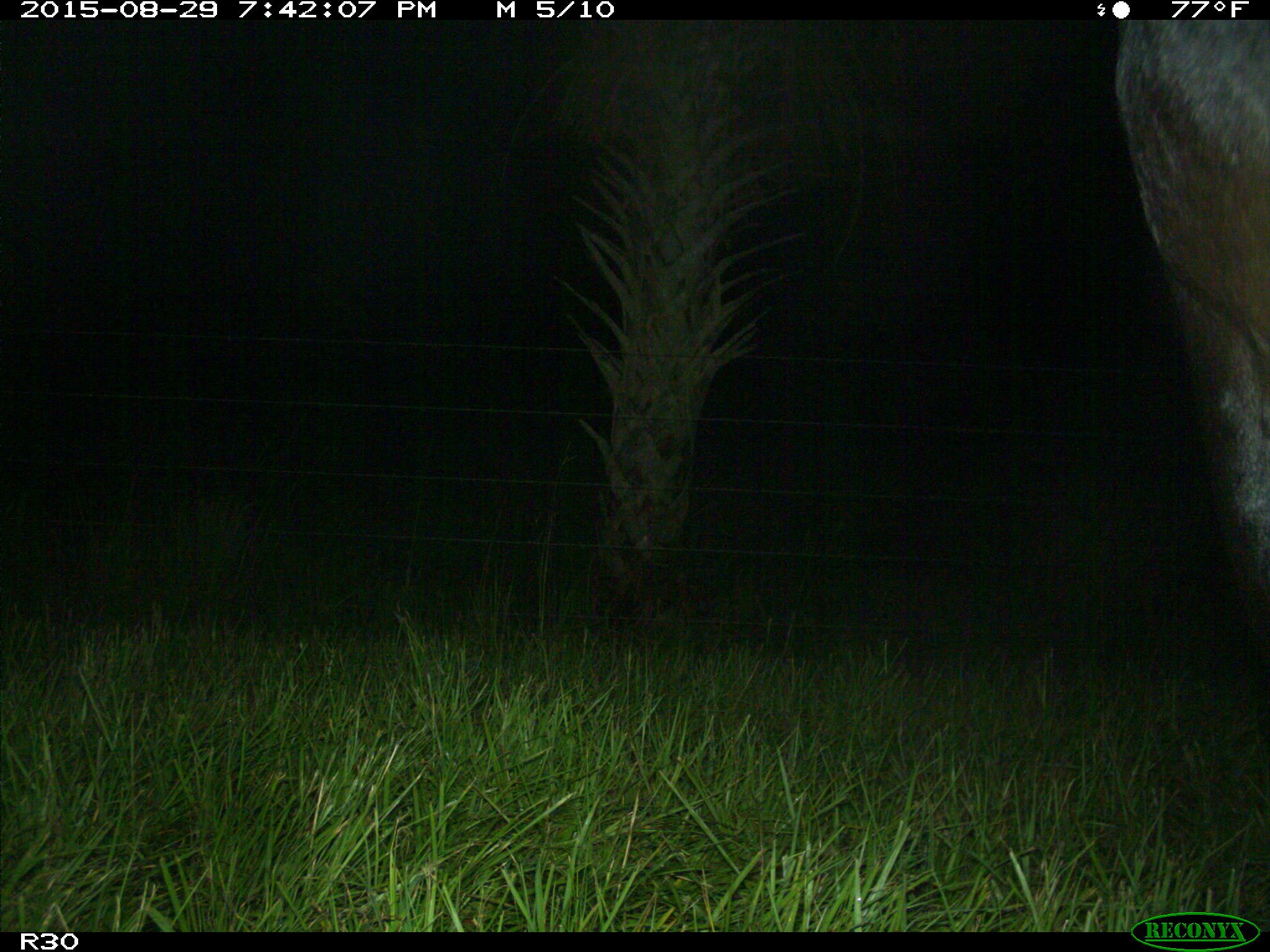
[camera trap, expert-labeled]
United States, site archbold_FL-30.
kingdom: Animalia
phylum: Chordata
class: Mammalia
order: Artiodactyla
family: Bovidae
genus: Bos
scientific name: Bos taurus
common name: domestic cow